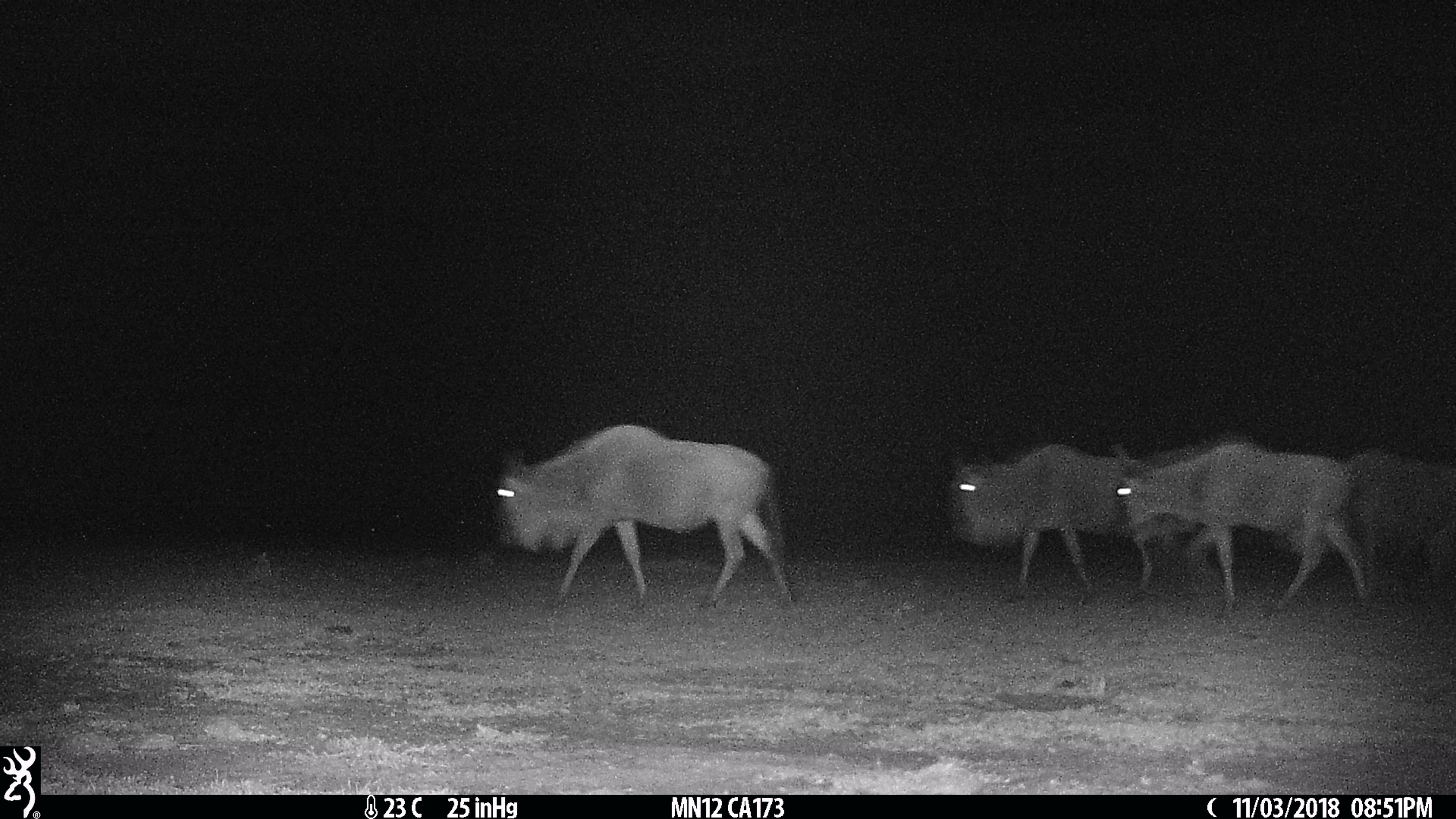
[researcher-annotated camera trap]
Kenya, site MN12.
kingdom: Animalia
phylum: Chordata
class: Mammalia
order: Artiodactyla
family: Bovidae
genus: Connochaetes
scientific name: Connochaetes taurinus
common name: blue wildebeest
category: wildebeest